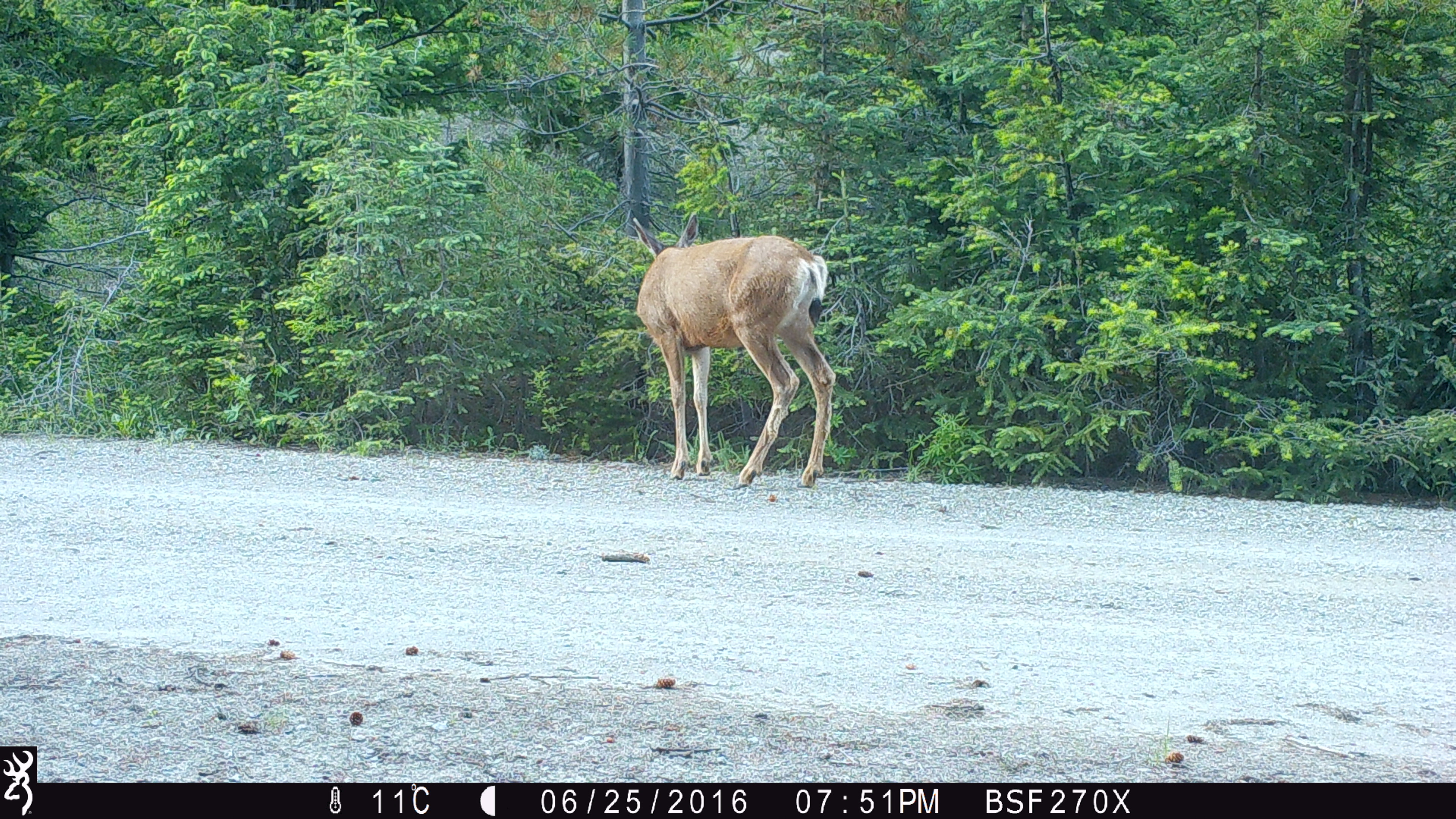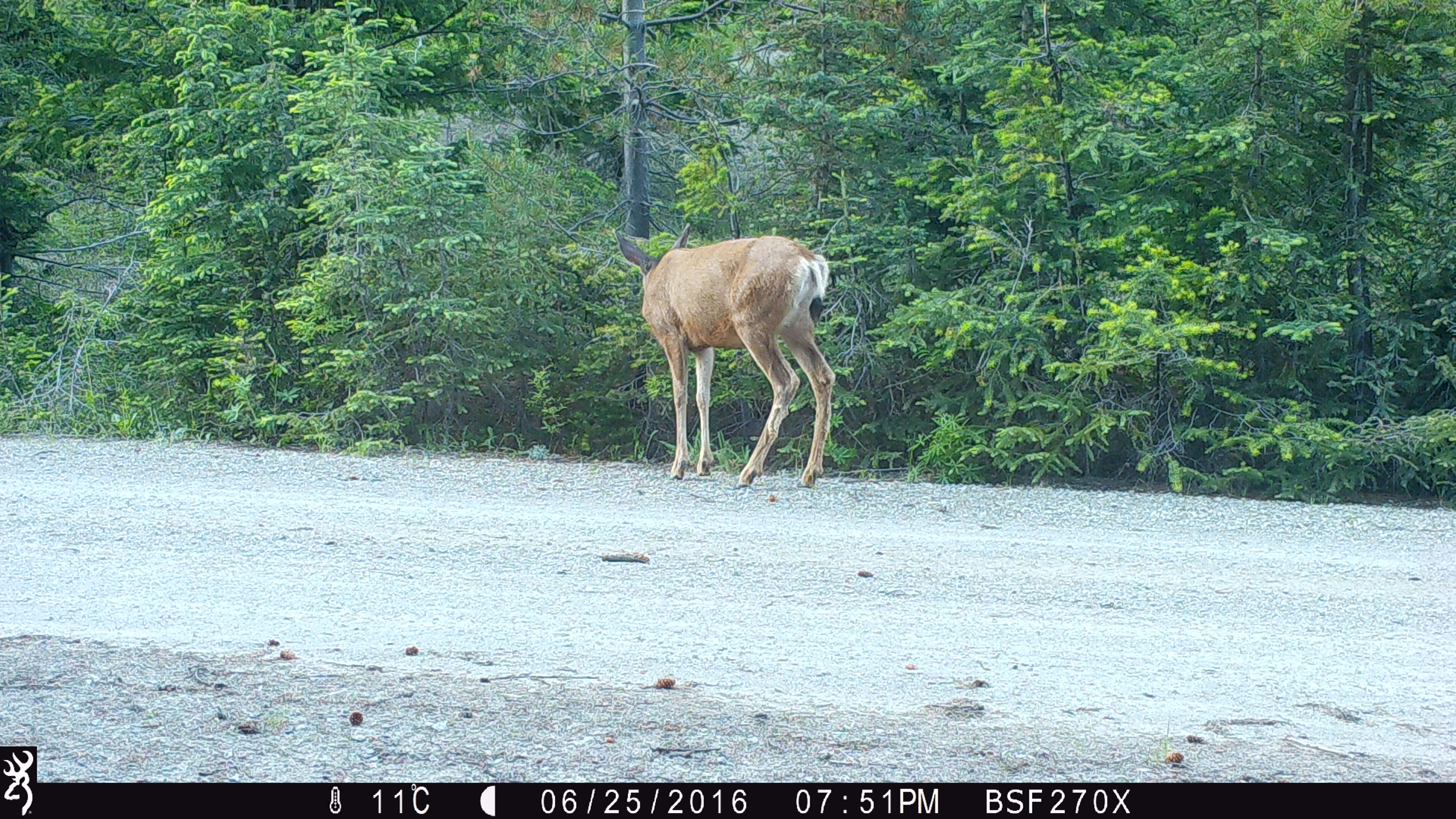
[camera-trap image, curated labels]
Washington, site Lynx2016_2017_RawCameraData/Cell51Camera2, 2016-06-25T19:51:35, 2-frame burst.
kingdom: Animalia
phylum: Chordata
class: Mammalia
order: Artiodactyla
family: Cervidae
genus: Odocoileus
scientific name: Odocoileus hemionus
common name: mule deer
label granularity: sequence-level